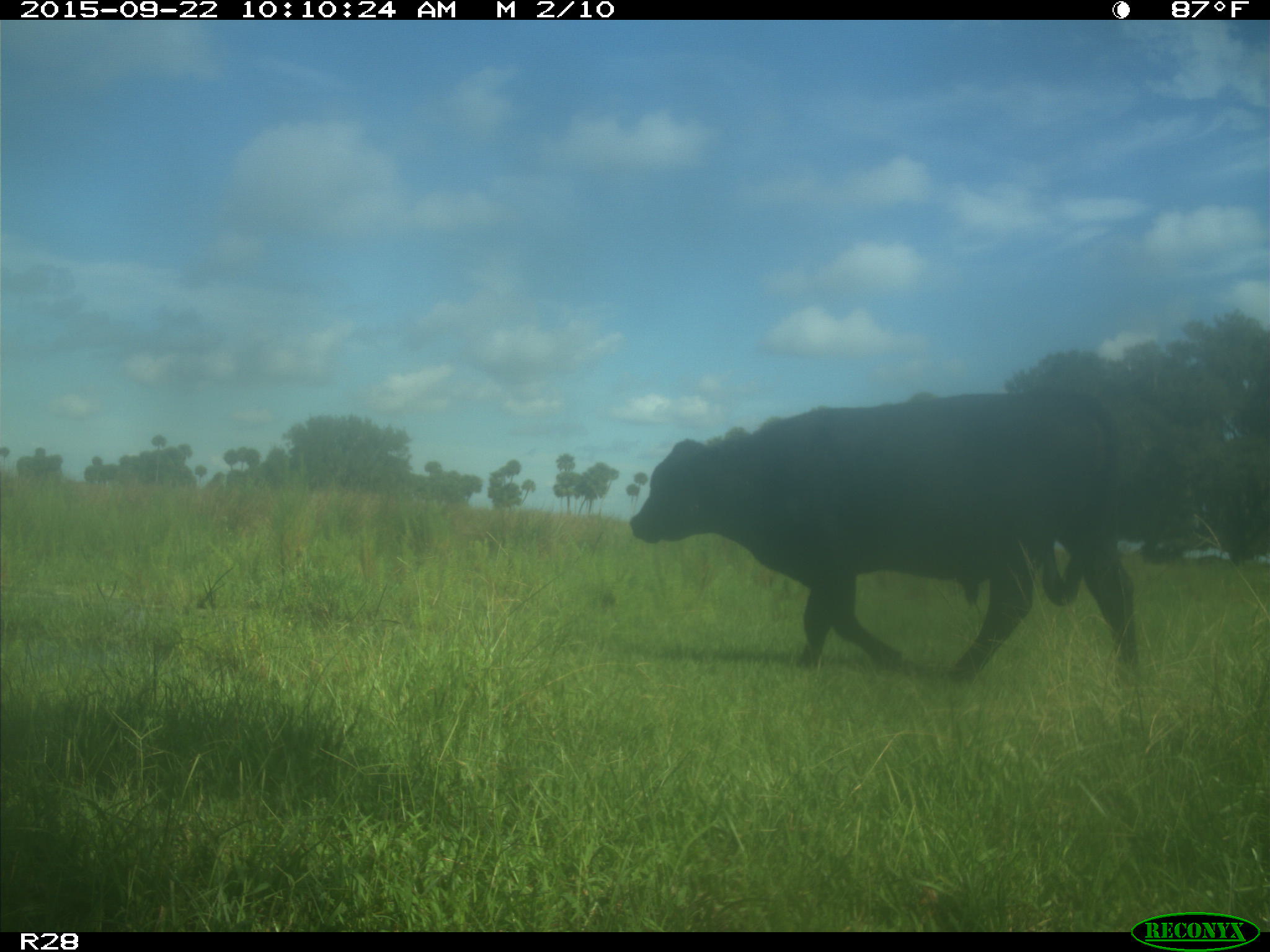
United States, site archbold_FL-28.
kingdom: Animalia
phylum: Chordata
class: Mammalia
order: Artiodactyla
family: Bovidae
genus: Bos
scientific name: Bos taurus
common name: domestic cow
Bos taurus (domestic cow).